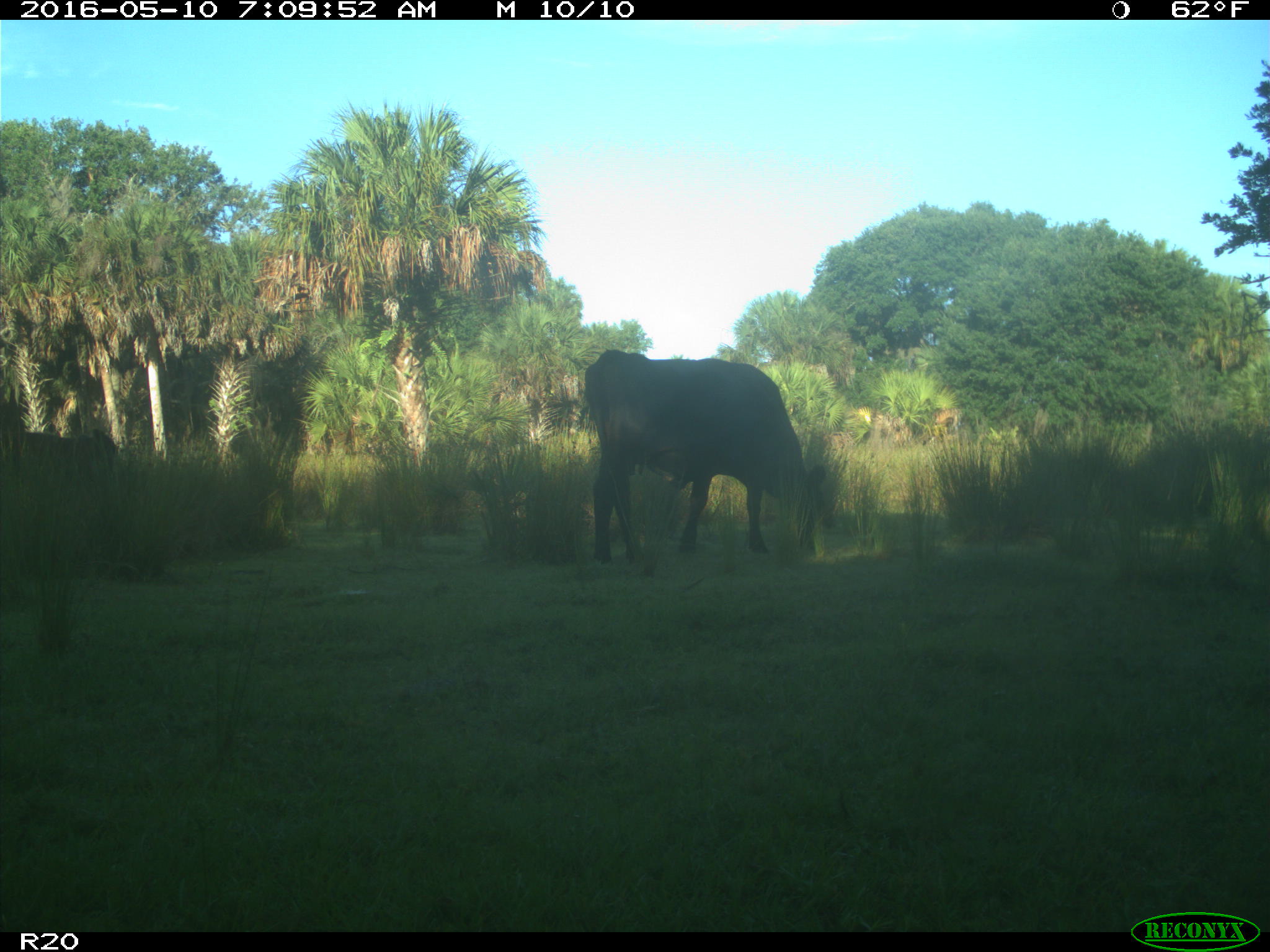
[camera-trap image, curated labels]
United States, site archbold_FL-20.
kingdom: Animalia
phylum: Chordata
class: Mammalia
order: Artiodactyla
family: Bovidae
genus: Bos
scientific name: Bos taurus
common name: domestic cow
Bos taurus (domestic cow).